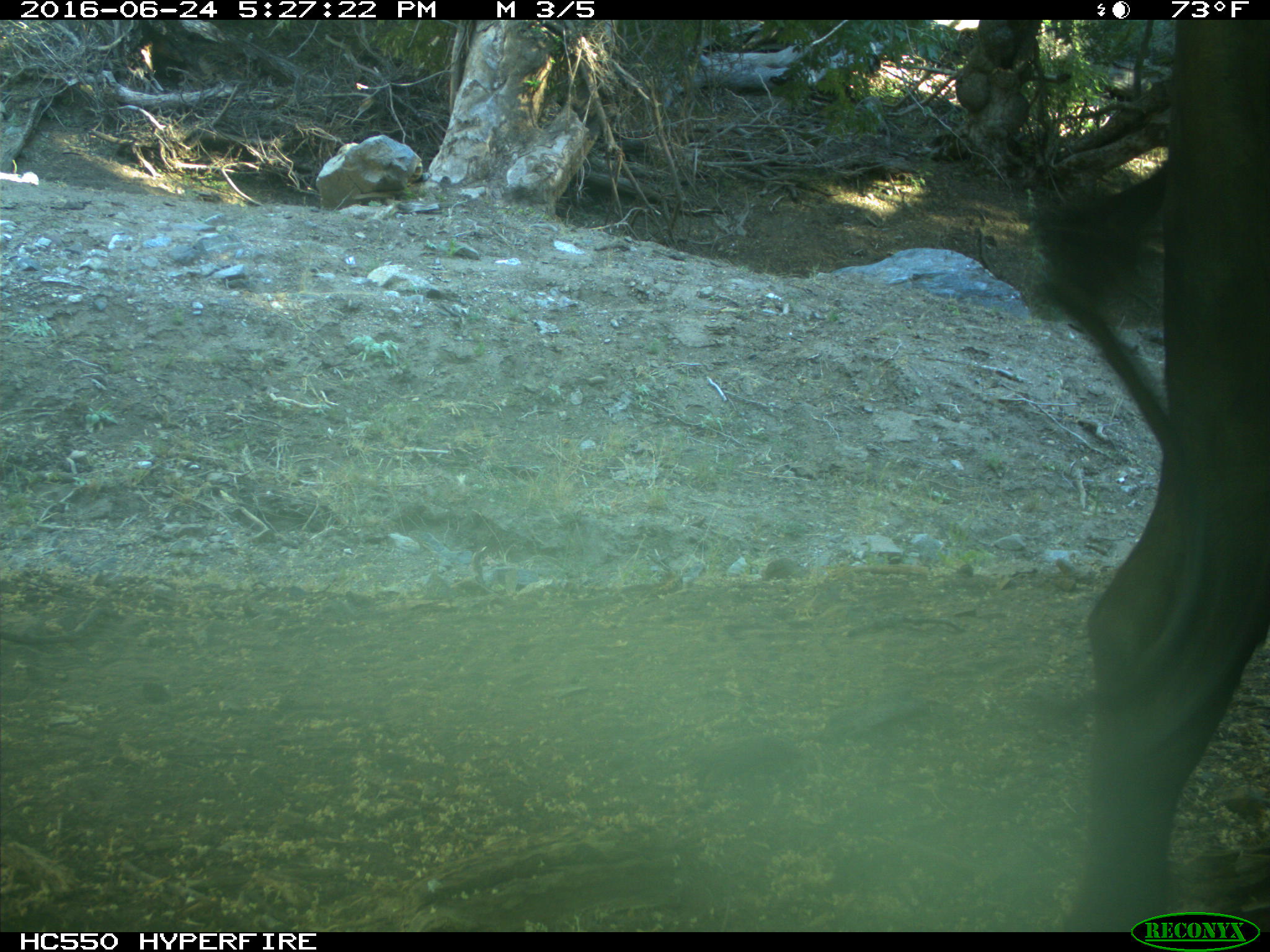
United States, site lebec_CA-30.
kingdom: Animalia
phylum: Chordata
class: Mammalia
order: Artiodactyla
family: Bovidae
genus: Bos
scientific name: Bos taurus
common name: domestic cow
Bos taurus (domestic cow).